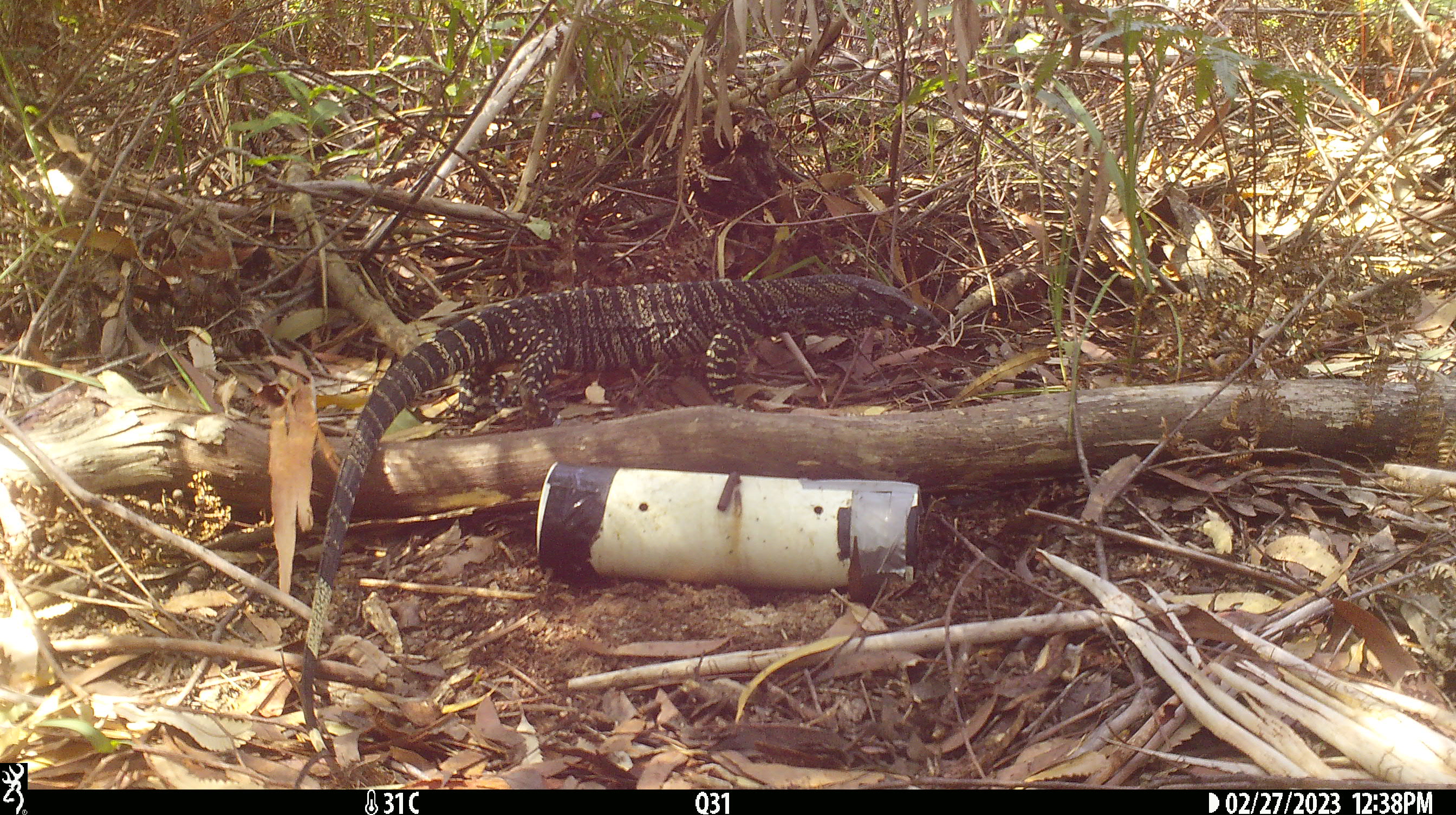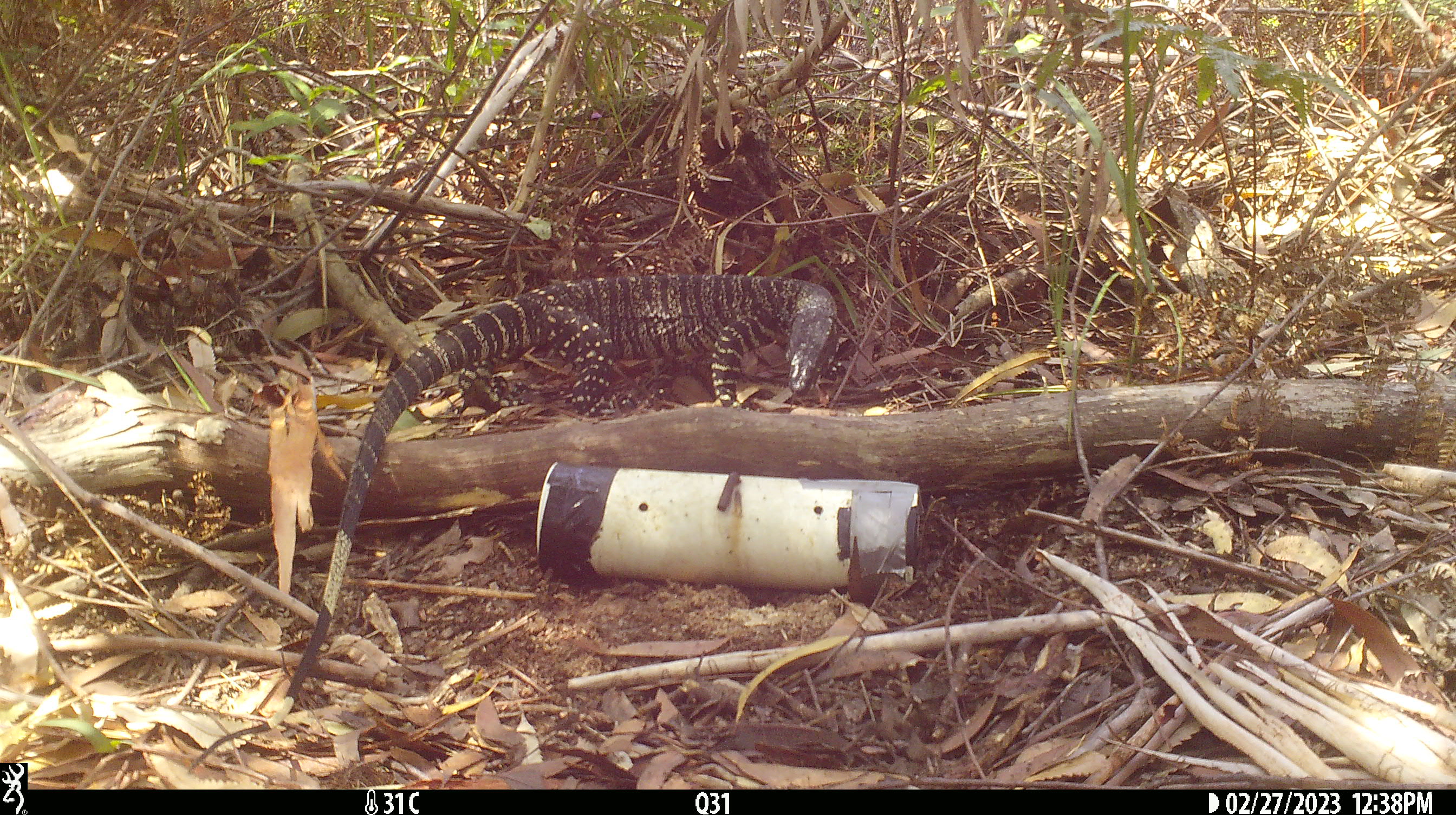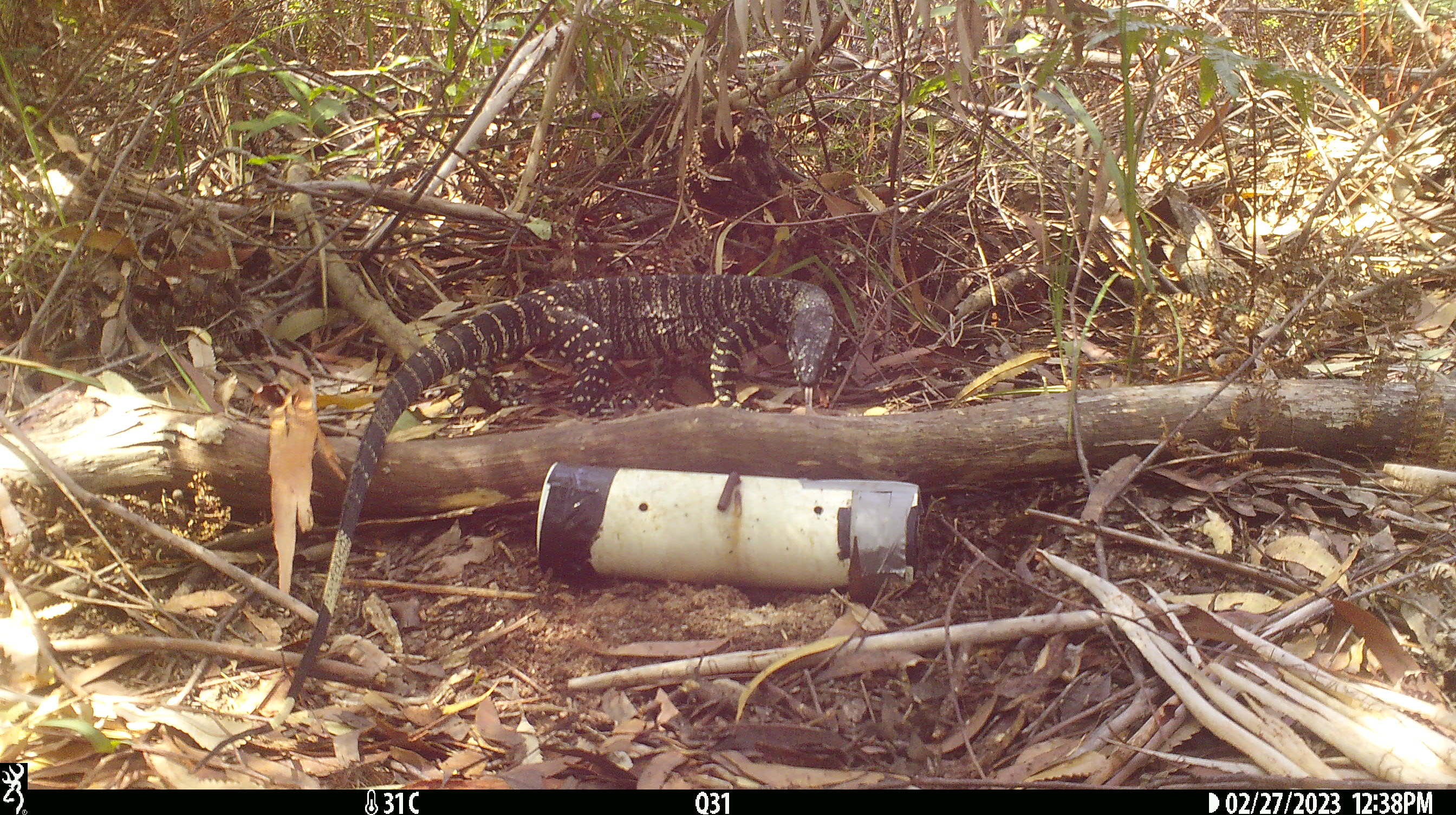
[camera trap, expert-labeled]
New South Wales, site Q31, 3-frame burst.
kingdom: Animalia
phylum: Chordata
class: Reptilia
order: Squamata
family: Varanidae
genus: Varanus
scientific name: Varanus varius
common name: lace monitor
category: goanna